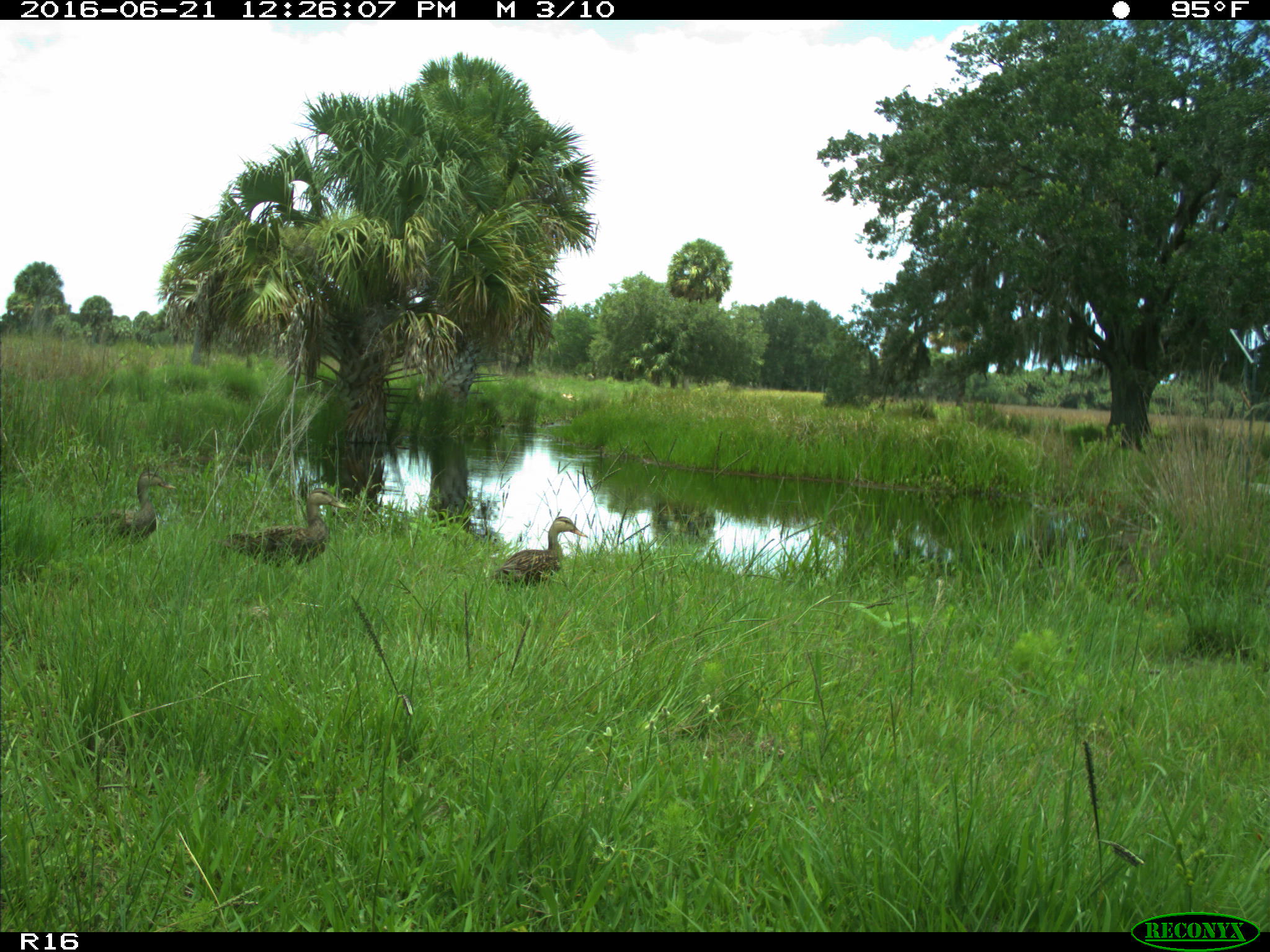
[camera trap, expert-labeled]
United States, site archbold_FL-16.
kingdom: Animalia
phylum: Chordata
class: Aves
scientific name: Aves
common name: birds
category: unidentified bird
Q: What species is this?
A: Unidentified bird (birds) (Aves).